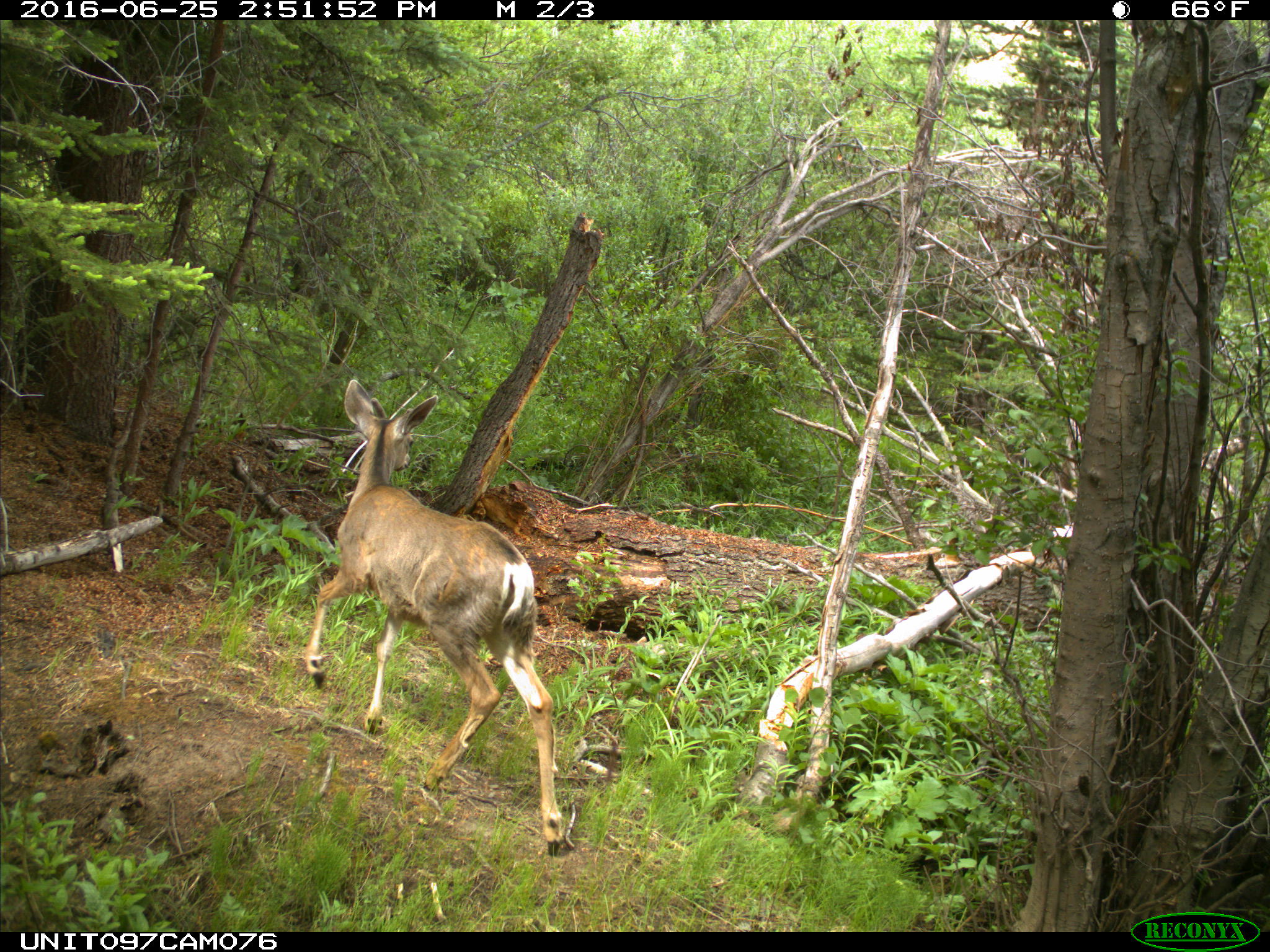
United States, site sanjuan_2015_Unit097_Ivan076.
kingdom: Animalia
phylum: Chordata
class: Mammalia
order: Artiodactyla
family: Cervidae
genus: Odocoileus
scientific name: Odocoileus hemionus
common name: mule deer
Odocoileus hemionus (mule deer).